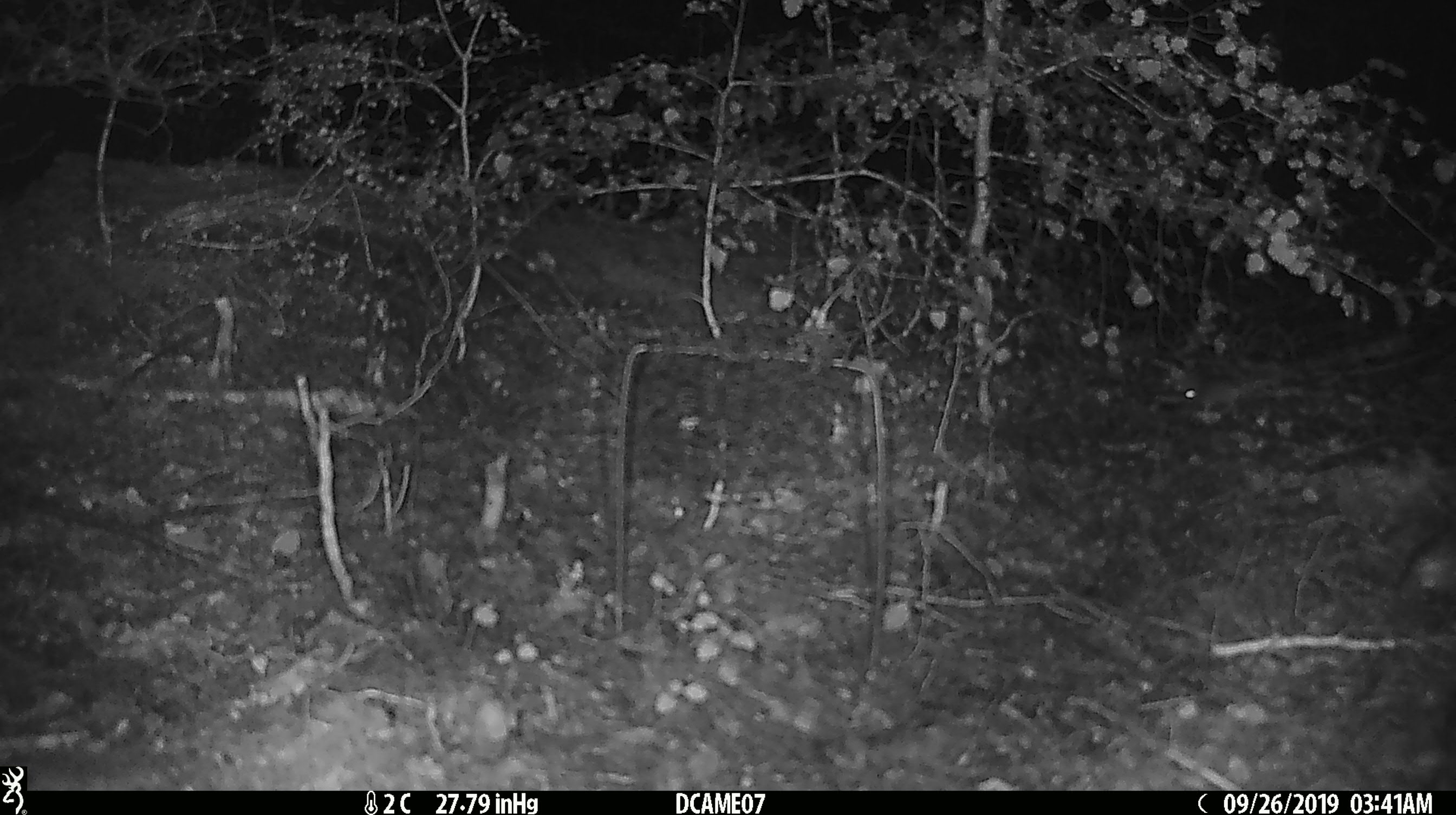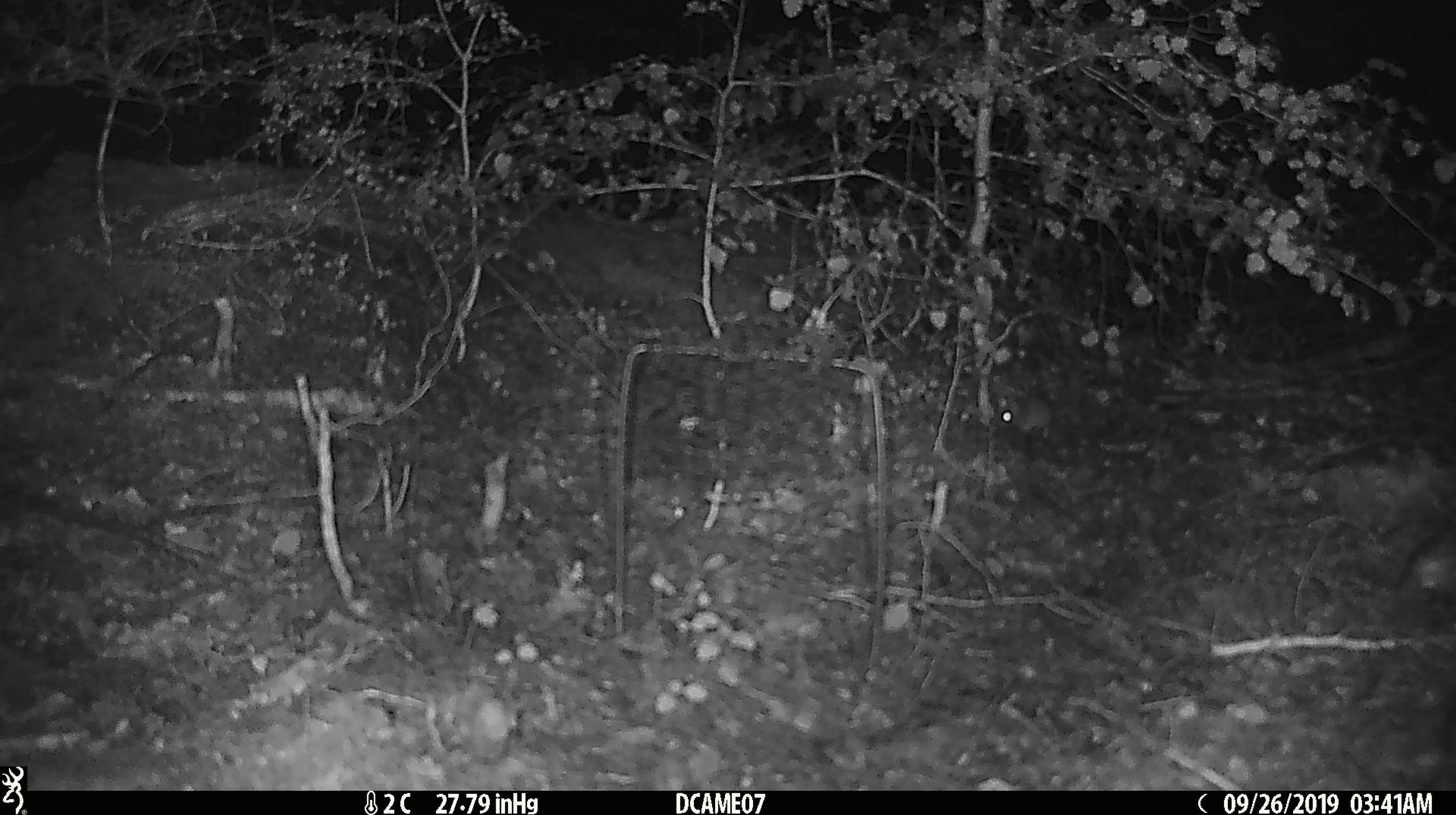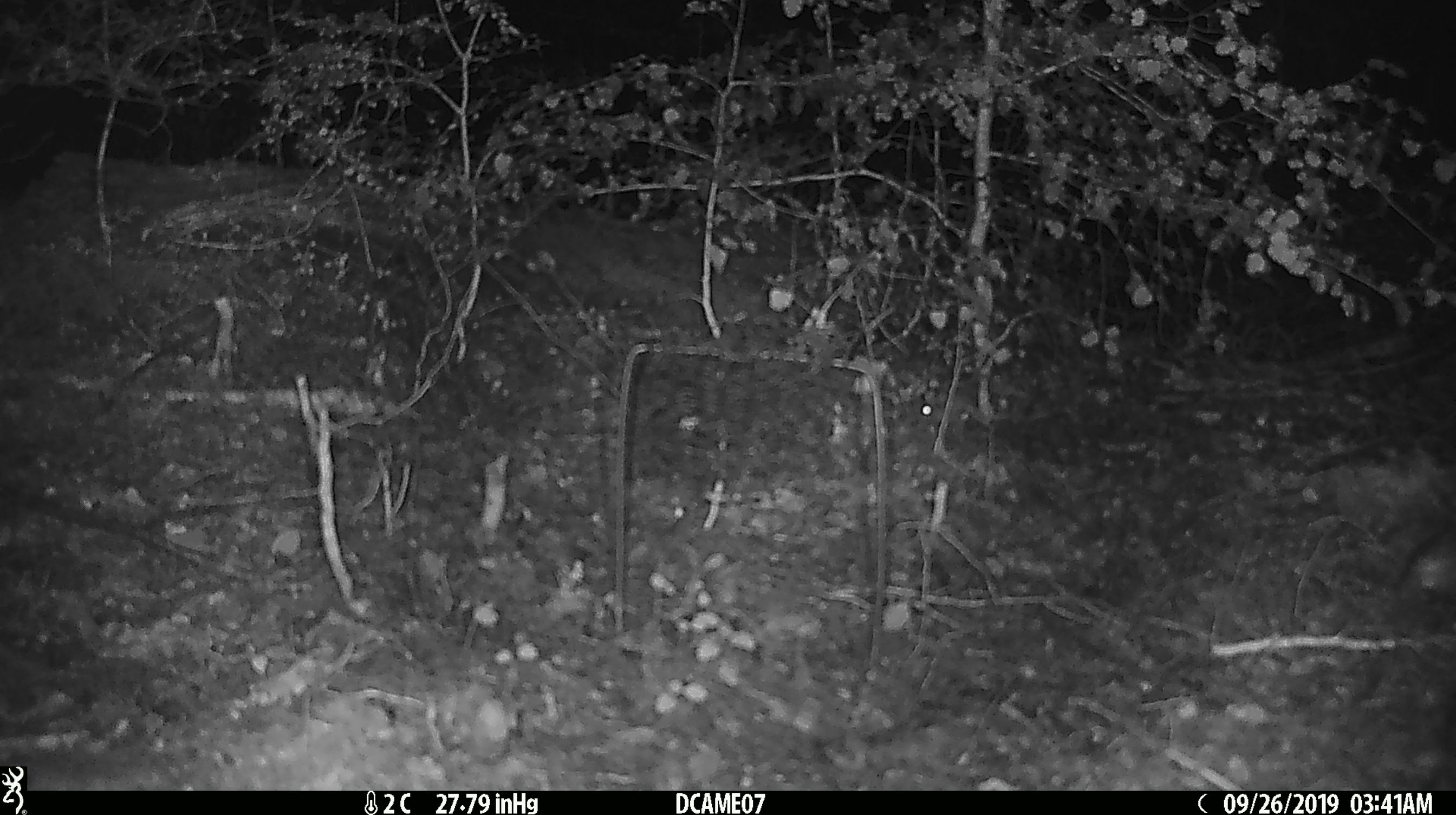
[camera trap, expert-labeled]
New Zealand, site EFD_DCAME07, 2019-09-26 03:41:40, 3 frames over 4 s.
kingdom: Animalia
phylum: Chordata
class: Mammalia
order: Rodentia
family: Muridae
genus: Mus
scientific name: Mus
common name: mouse